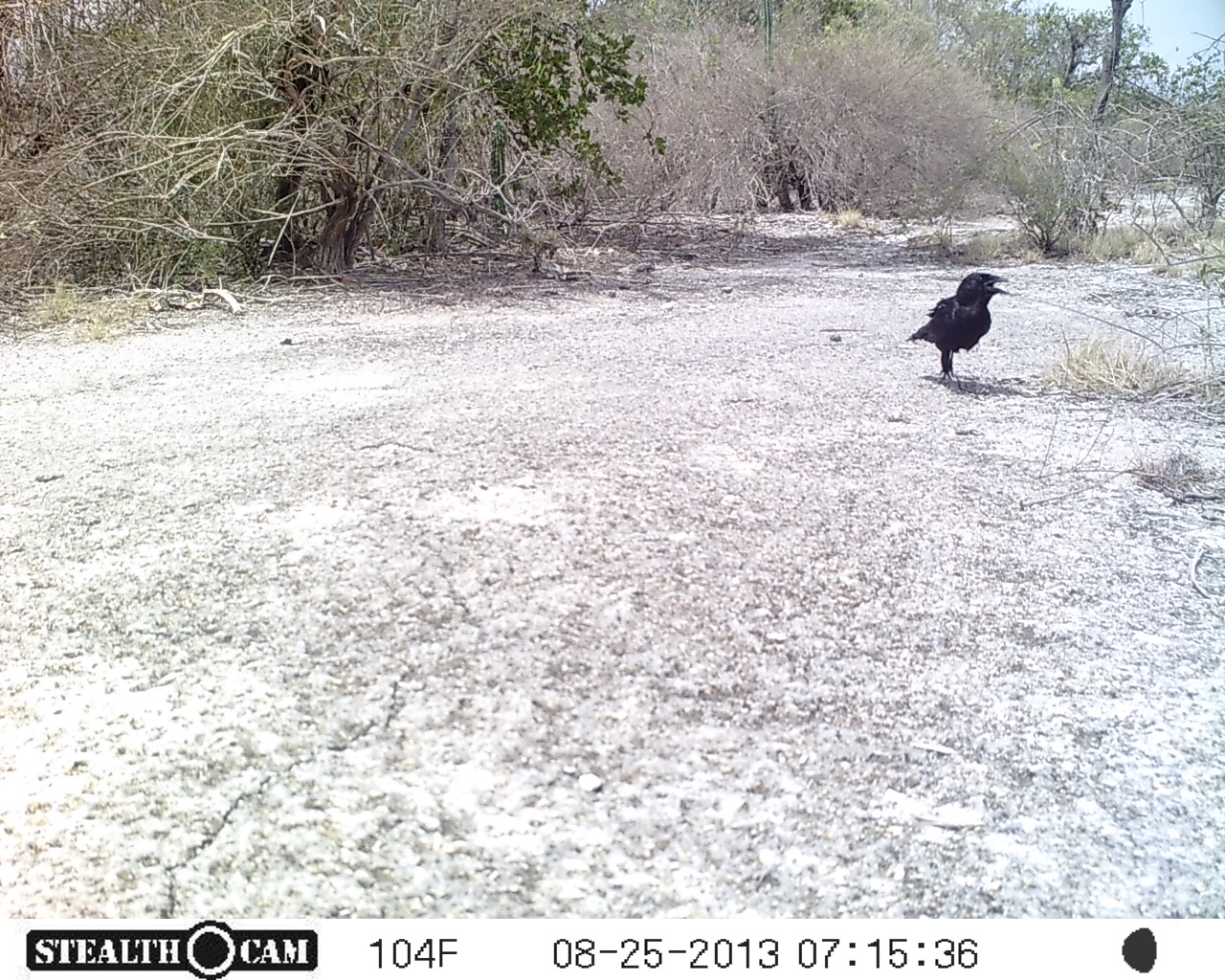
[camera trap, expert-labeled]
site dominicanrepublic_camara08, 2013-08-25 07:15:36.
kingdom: Animalia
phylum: Chordata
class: Aves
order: Passeriformes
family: Corvidae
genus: Corvus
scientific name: Corvus corax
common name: raven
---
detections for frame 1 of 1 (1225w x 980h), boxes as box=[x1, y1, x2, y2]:
raven: box=[901, 271, 1011, 386]